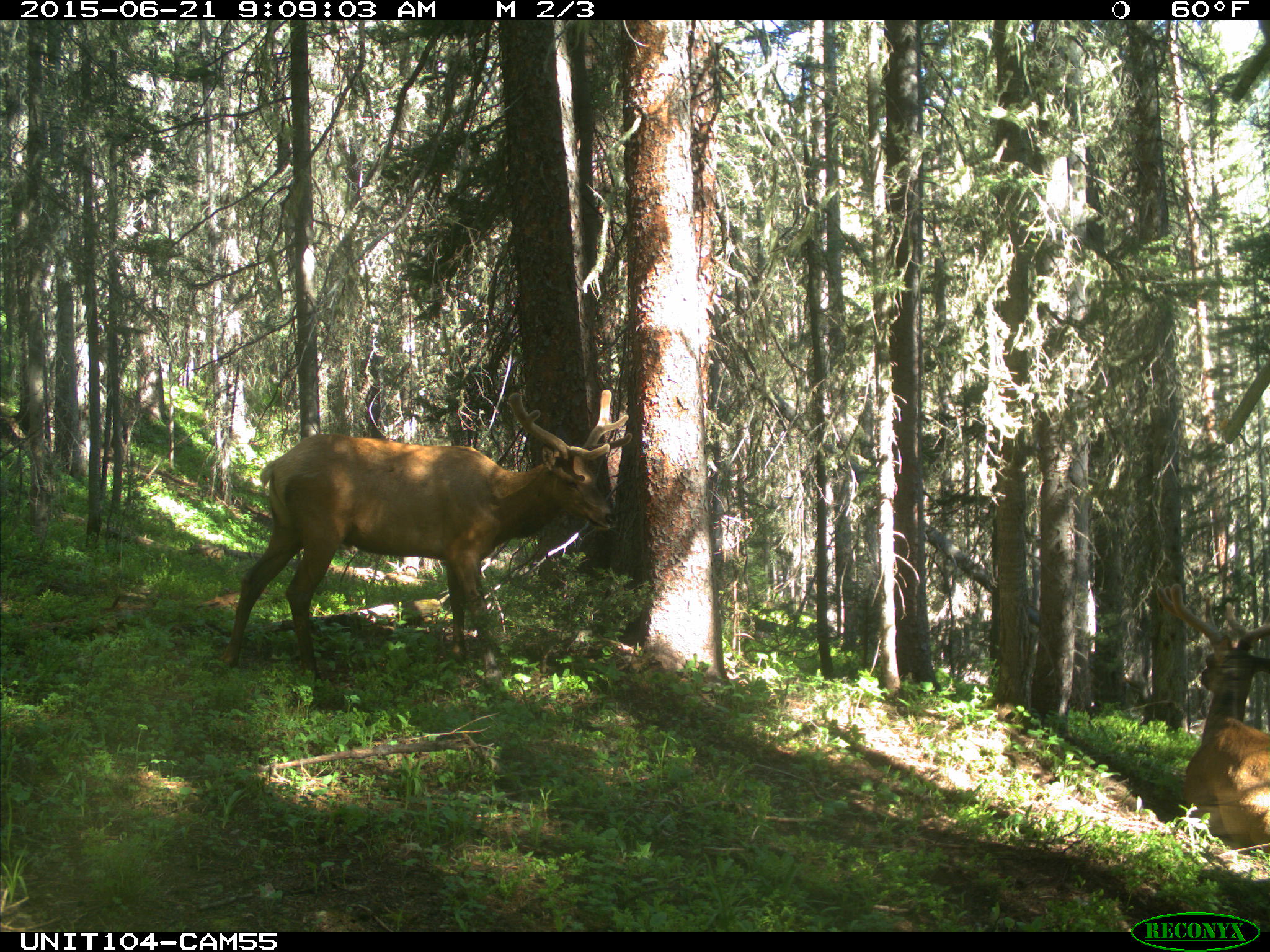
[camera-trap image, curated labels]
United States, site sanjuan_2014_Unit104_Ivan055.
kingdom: Animalia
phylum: Chordata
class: Mammalia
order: Artiodactyla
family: Cervidae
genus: Cervus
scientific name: Cervus elaphus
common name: red deer